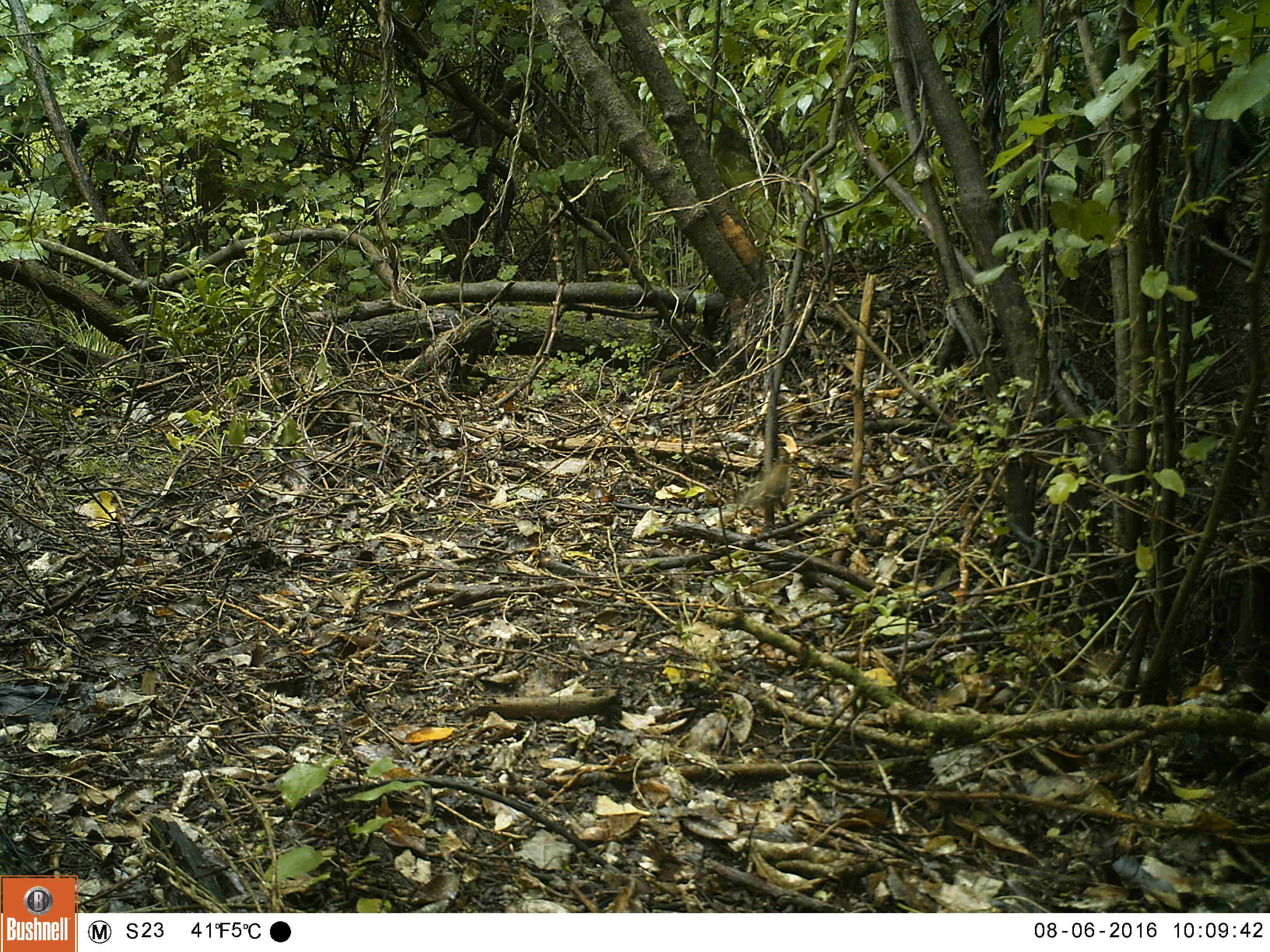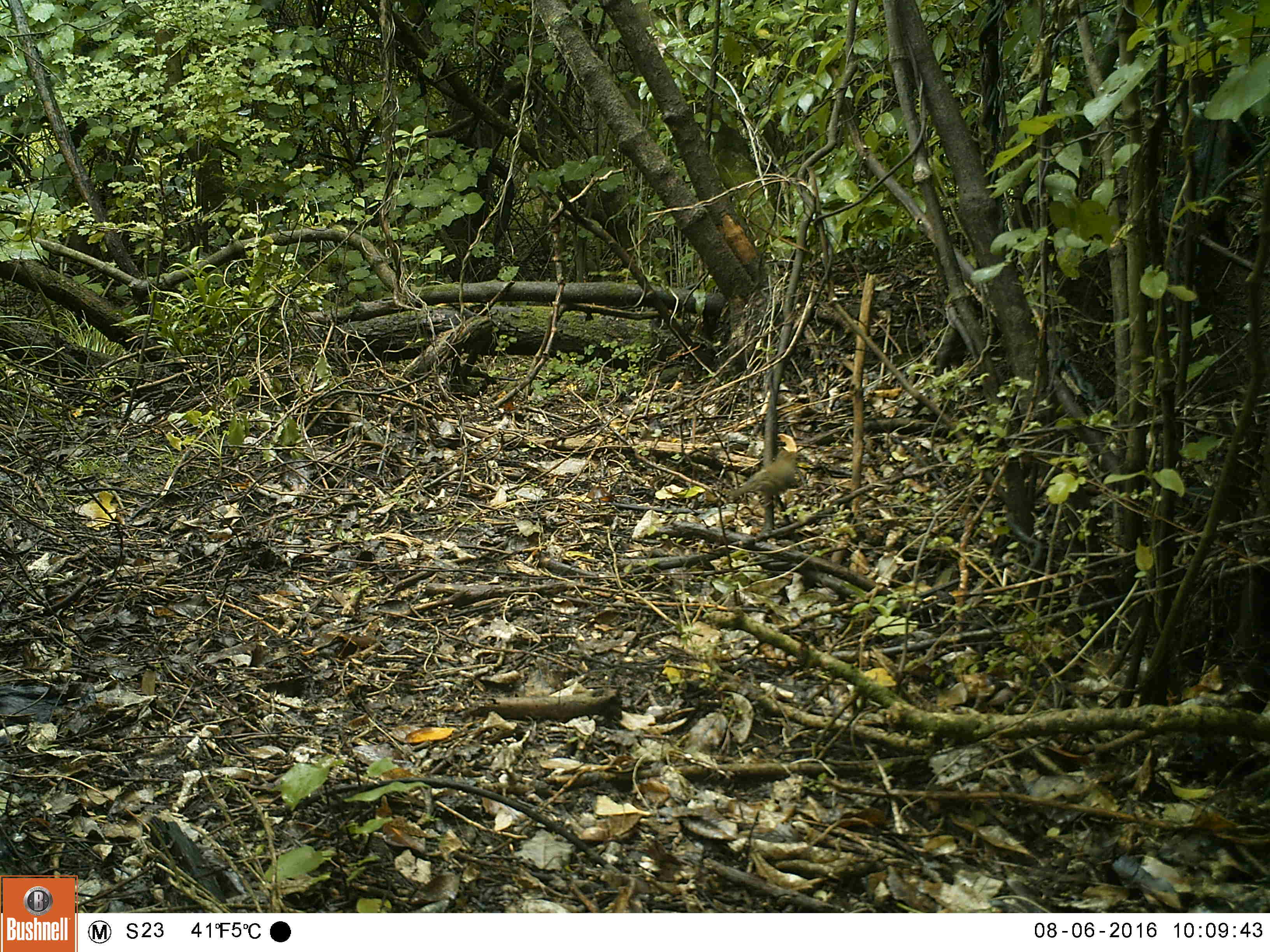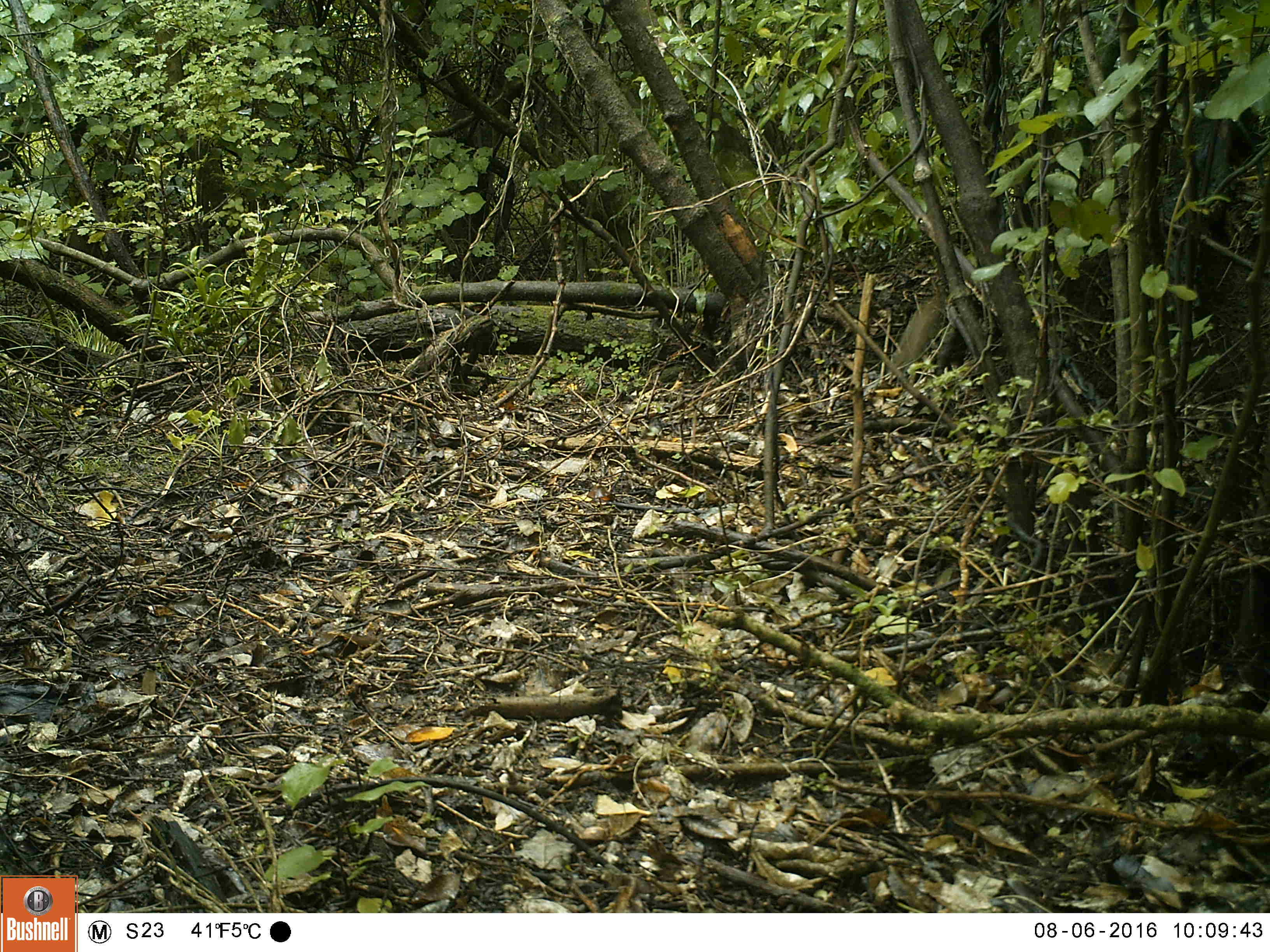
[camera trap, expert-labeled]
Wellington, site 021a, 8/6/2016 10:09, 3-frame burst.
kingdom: Animalia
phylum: Chordata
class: Aves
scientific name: Aves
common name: bird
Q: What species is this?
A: Bird (Aves).